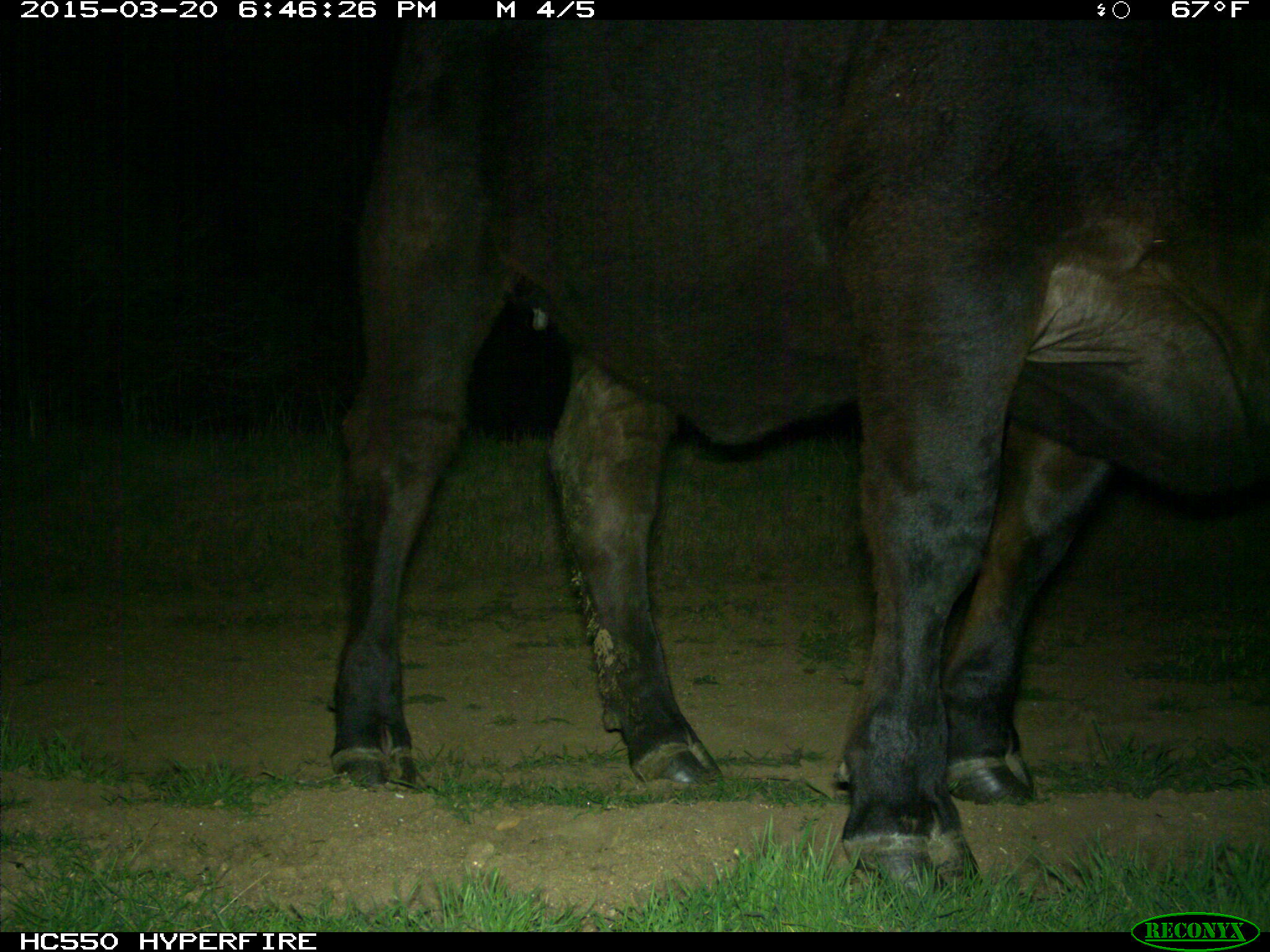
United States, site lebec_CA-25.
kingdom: Animalia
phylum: Chordata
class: Mammalia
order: Artiodactyla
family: Bovidae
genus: Bos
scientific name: Bos taurus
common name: domestic cow